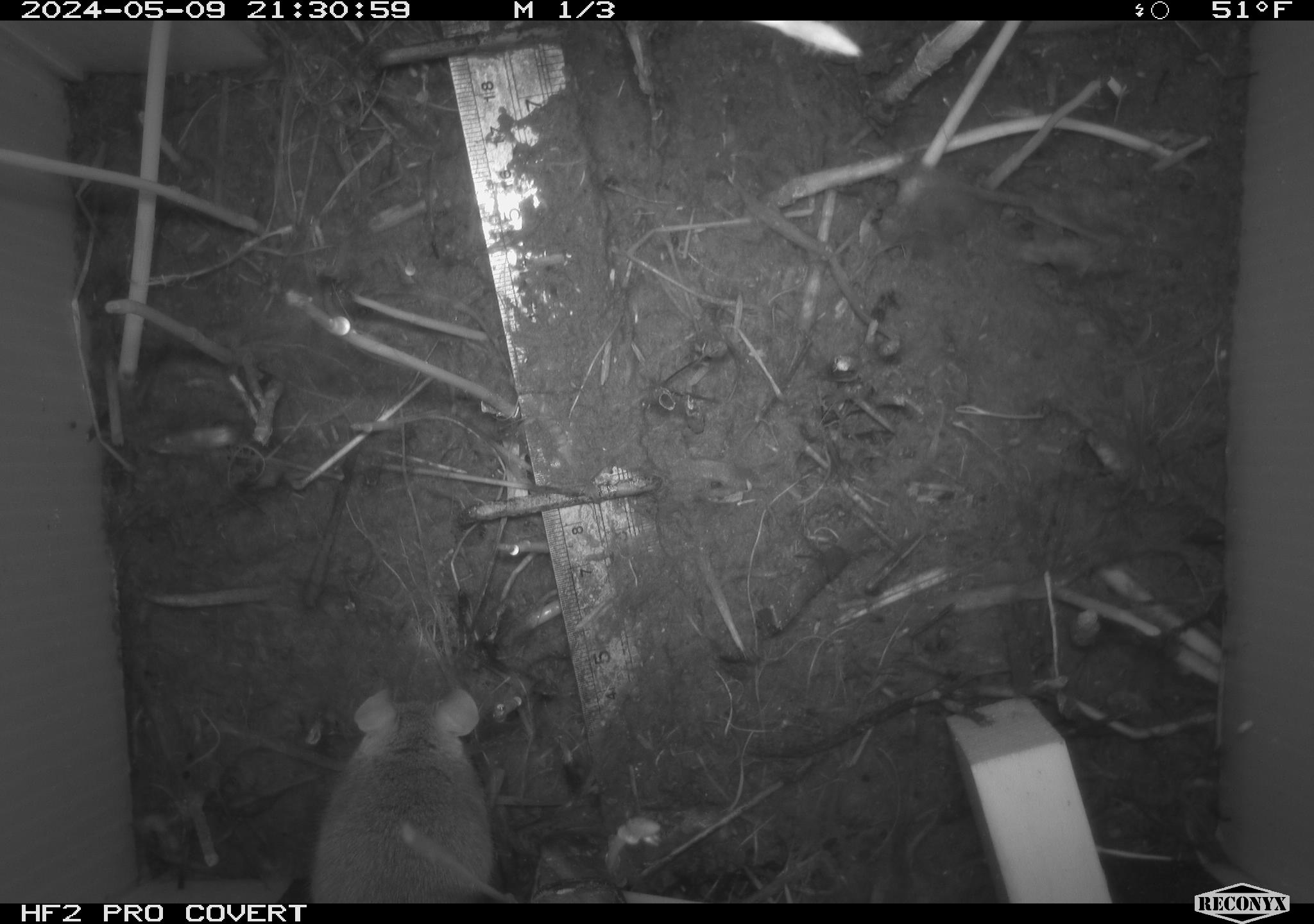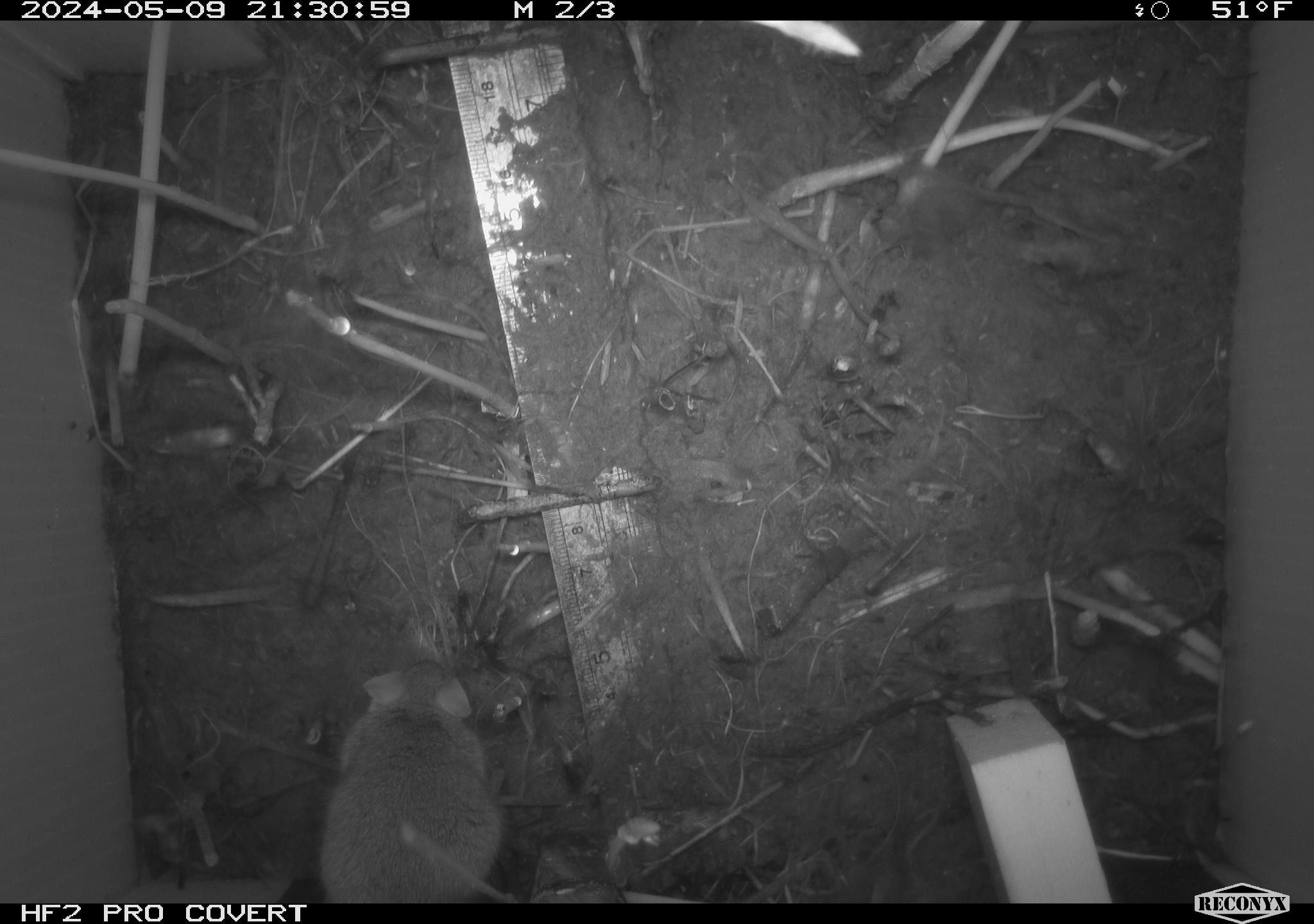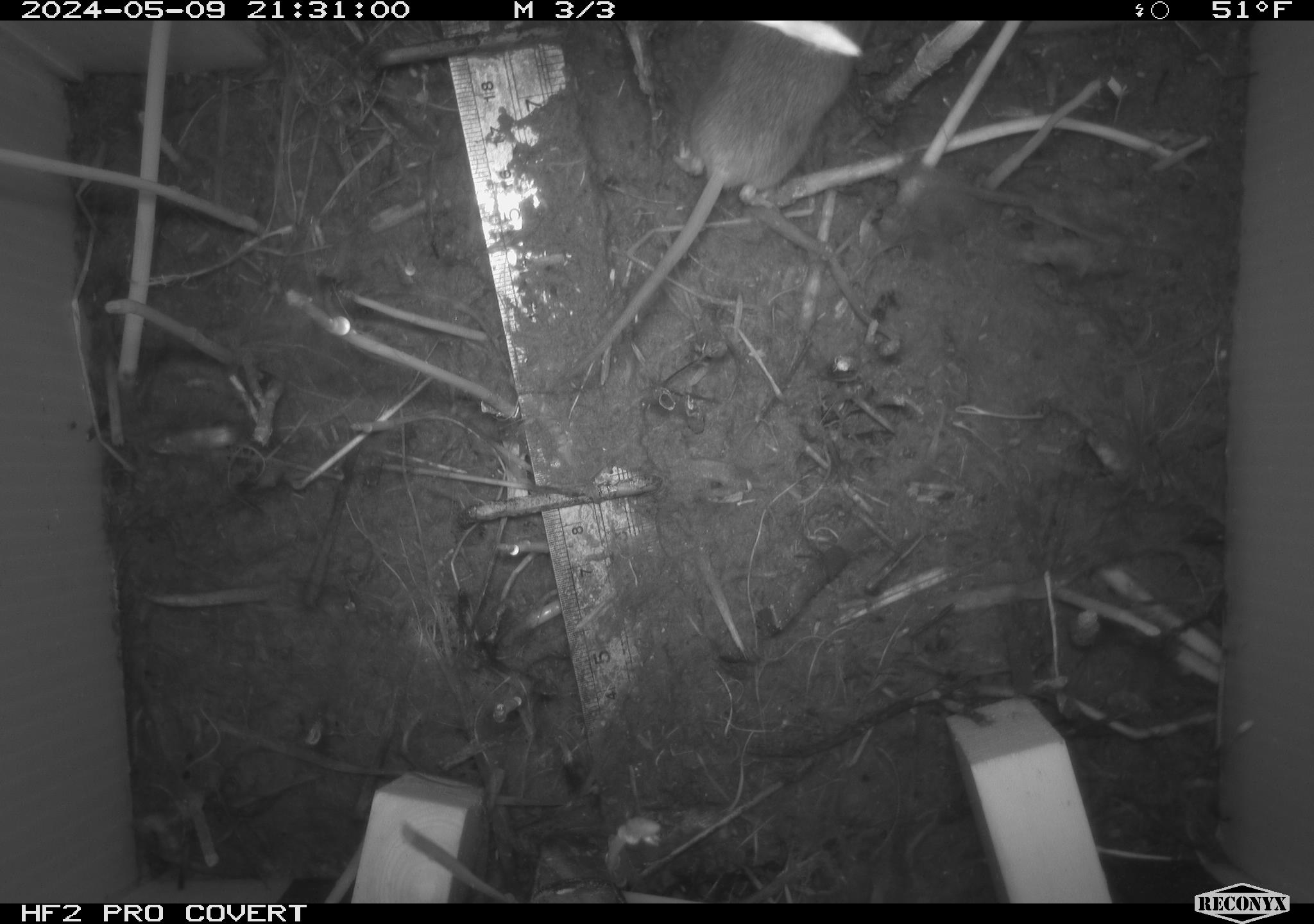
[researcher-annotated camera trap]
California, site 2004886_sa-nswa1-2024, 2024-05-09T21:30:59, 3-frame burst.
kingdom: Animalia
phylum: Chordata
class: Mammalia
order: Rodentia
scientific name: Rodentia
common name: mouse species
Mouse species (Rodentia).